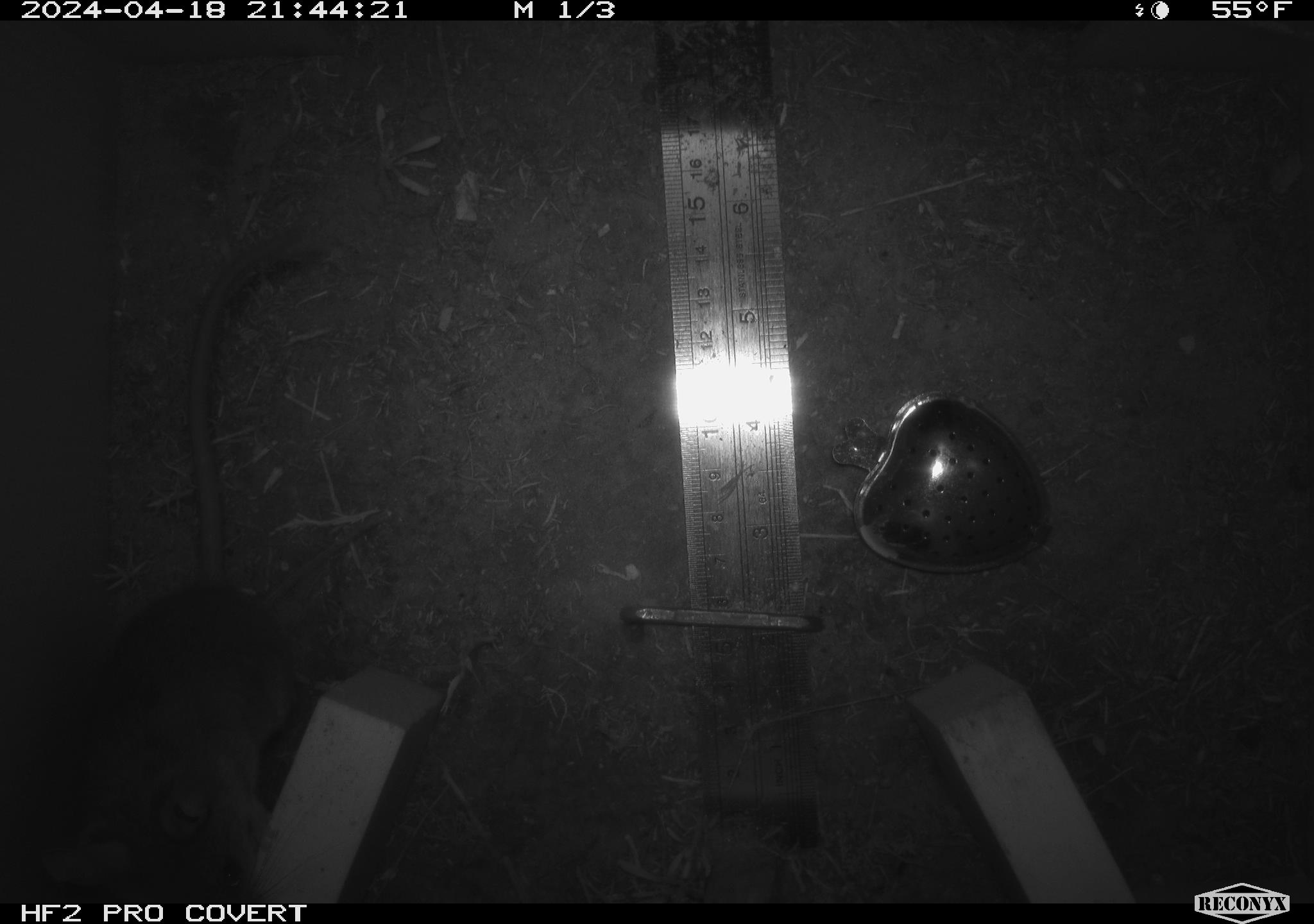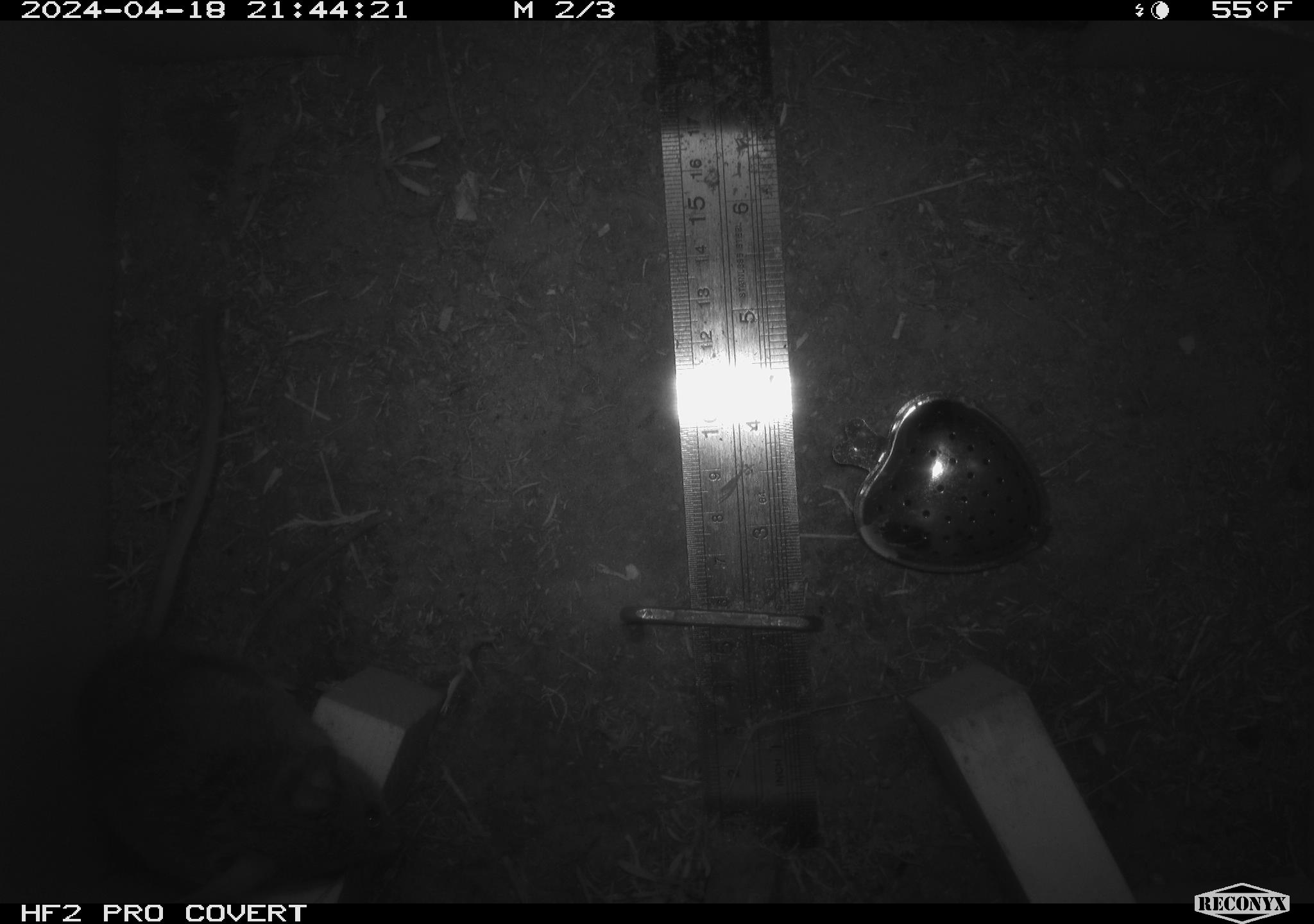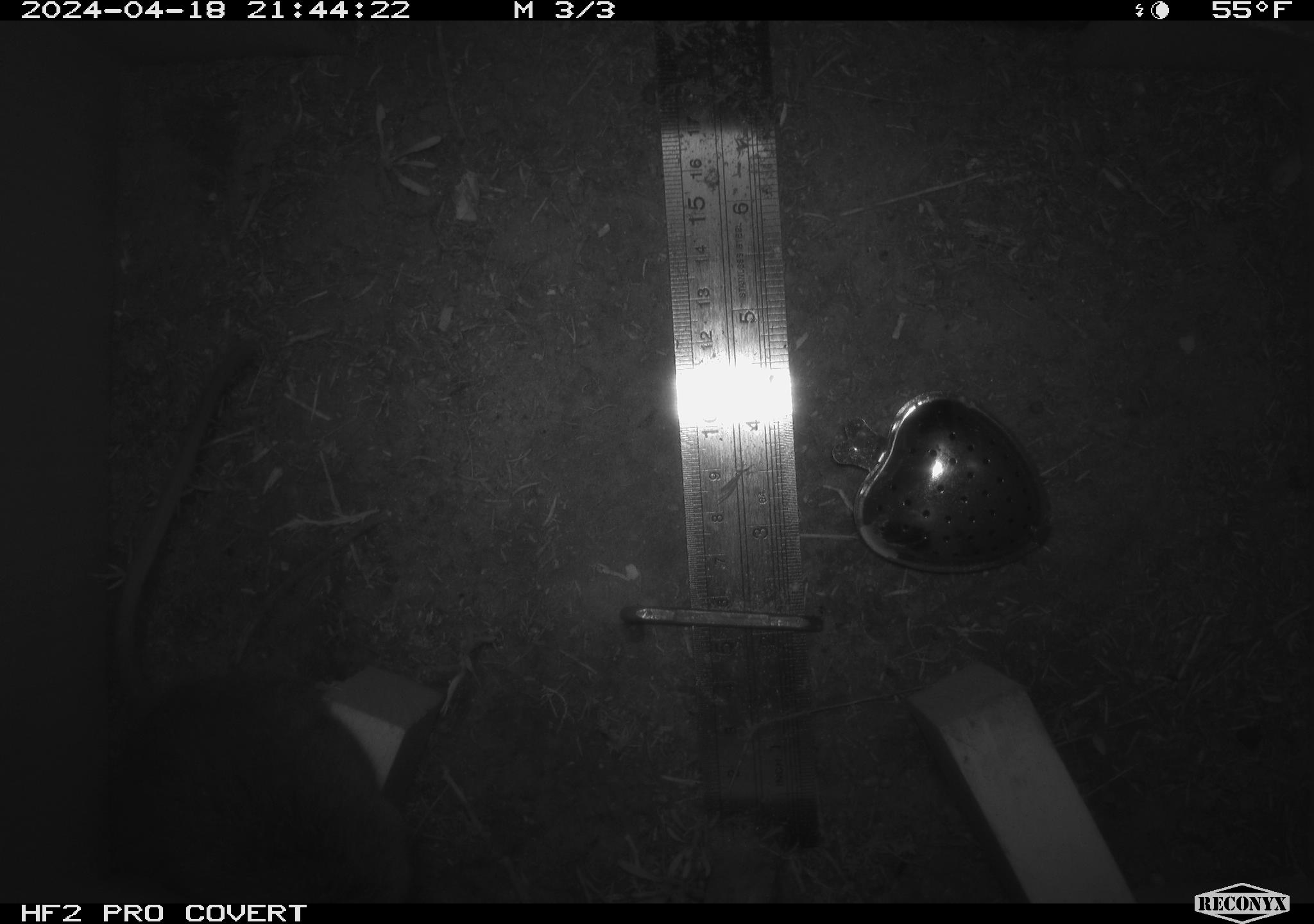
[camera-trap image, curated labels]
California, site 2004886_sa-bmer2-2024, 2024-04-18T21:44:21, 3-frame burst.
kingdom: Animalia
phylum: Chordata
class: Mammalia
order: Rodentia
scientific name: Rodentia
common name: woodrat or rat or mouse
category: woodrat or rat or mouse species